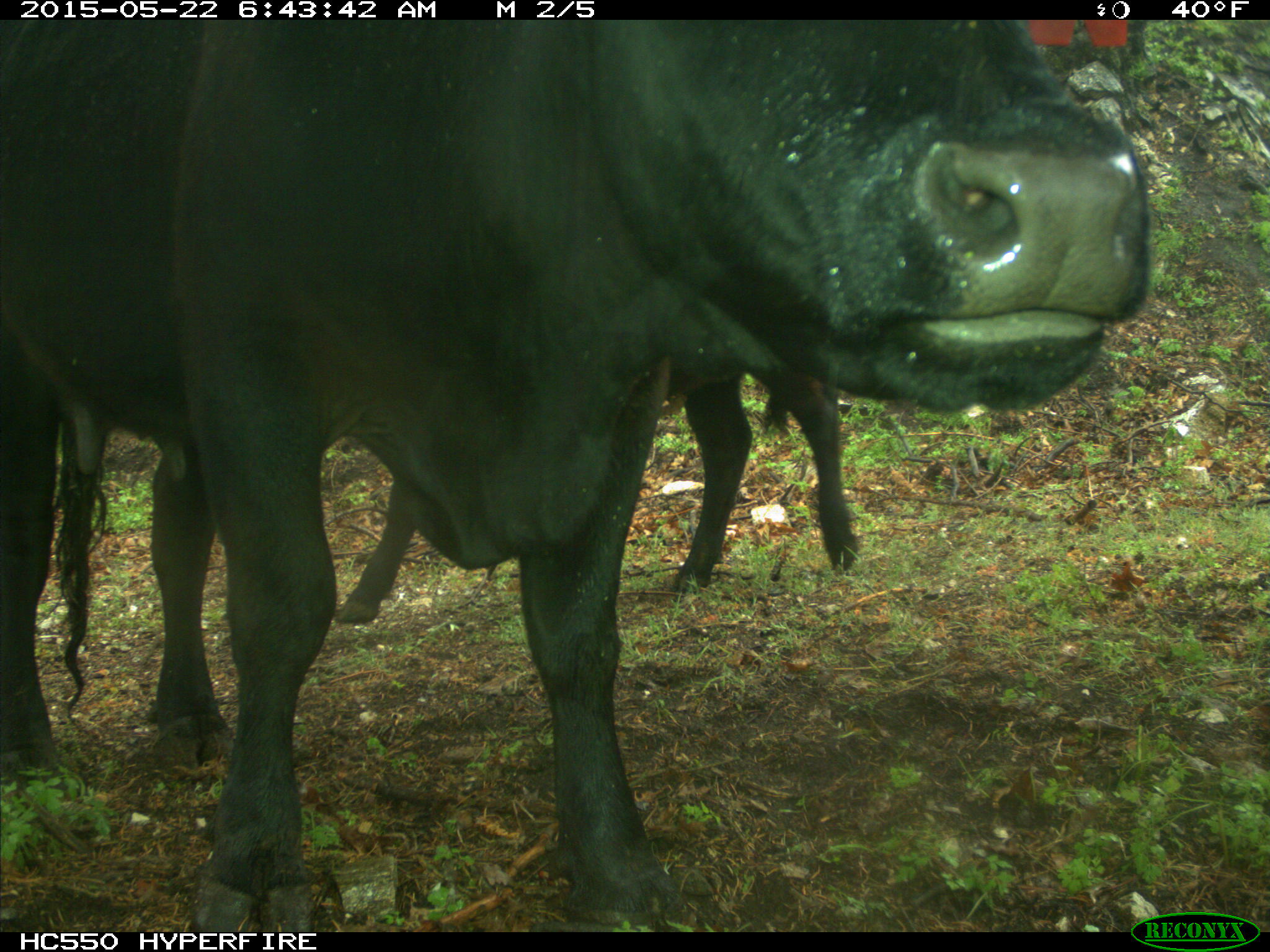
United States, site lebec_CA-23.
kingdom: Animalia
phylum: Chordata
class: Mammalia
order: Artiodactyla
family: Bovidae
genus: Bos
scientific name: Bos taurus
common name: domestic cow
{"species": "Bos taurus (domestic cow)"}